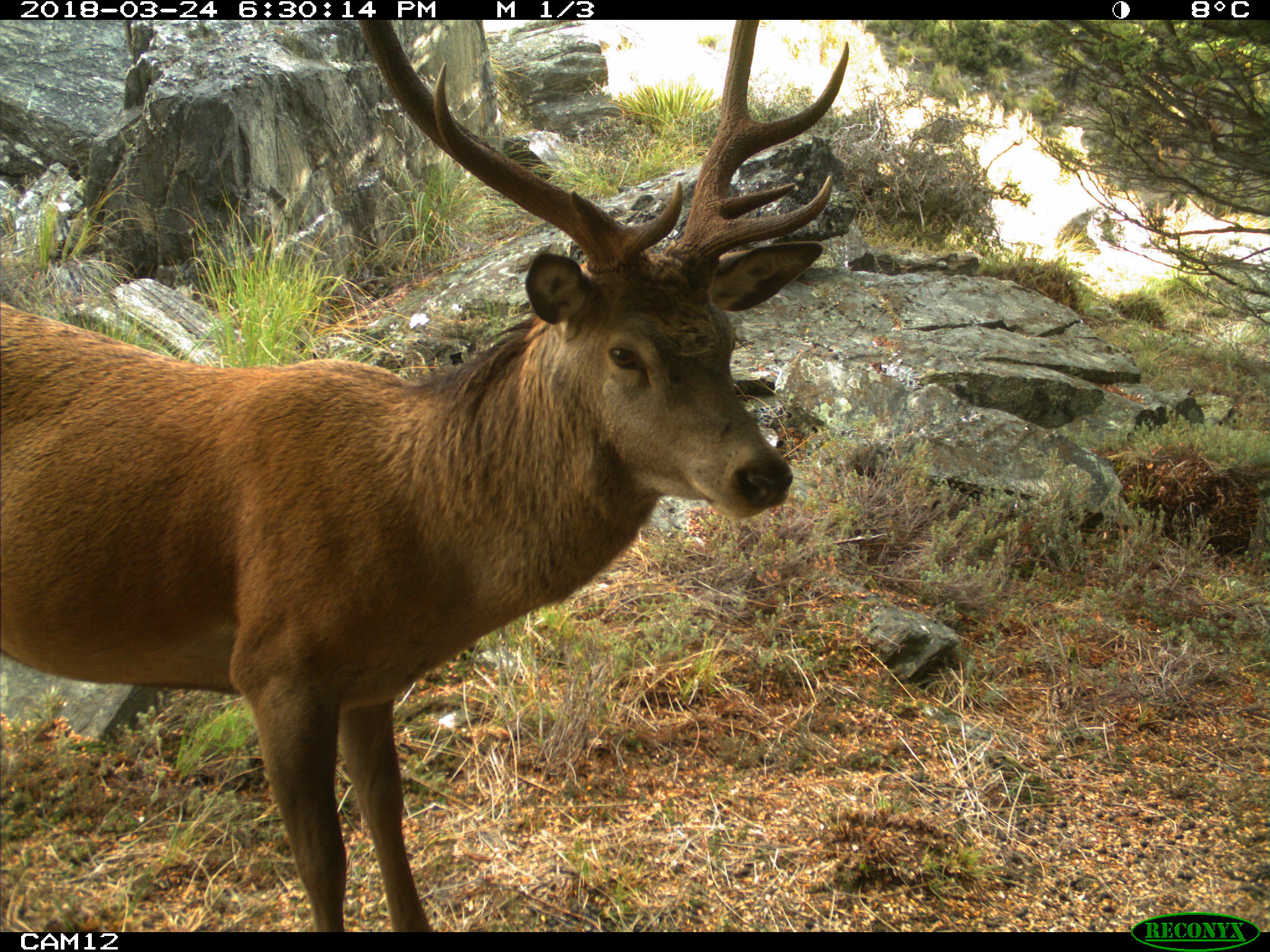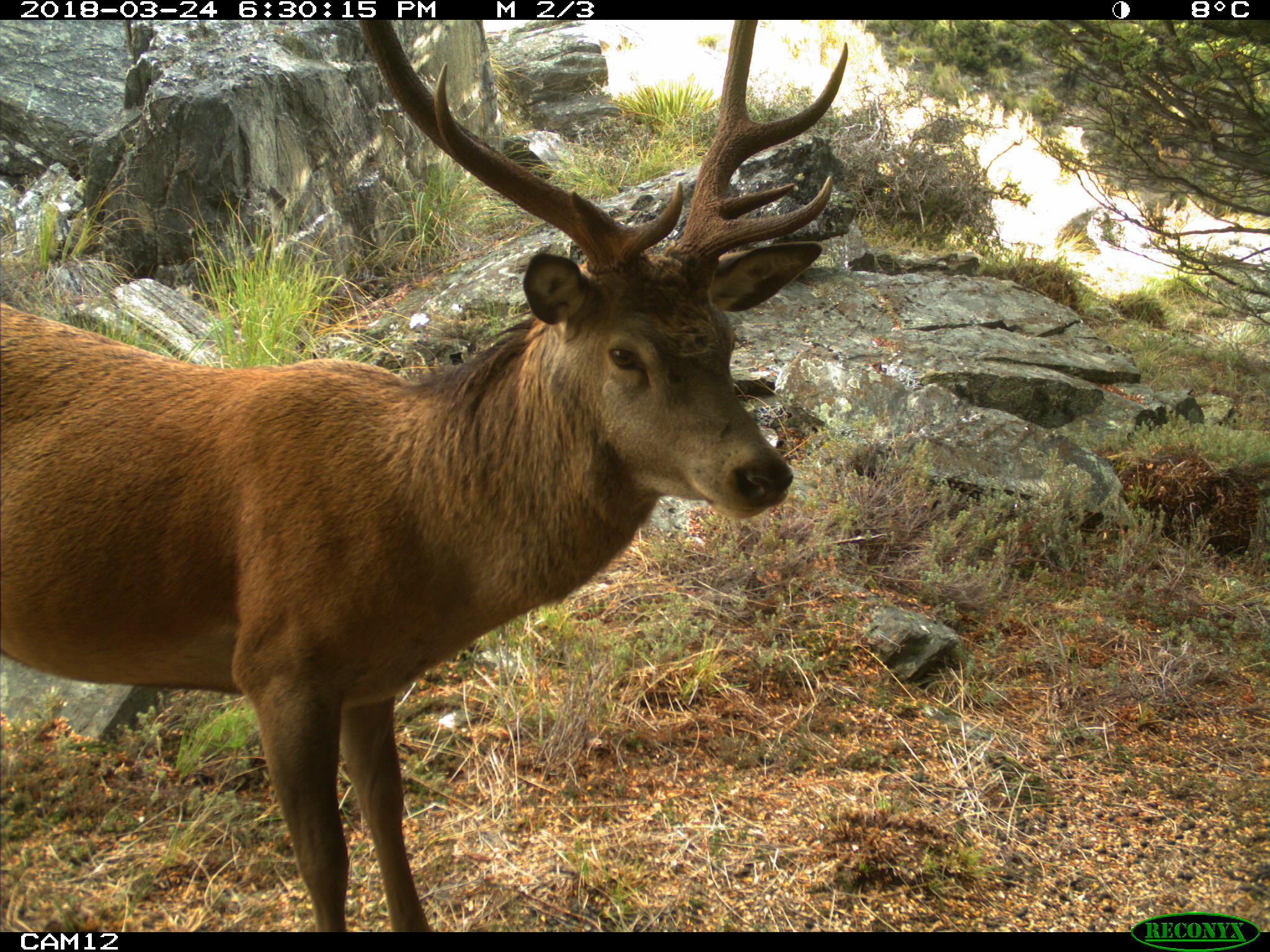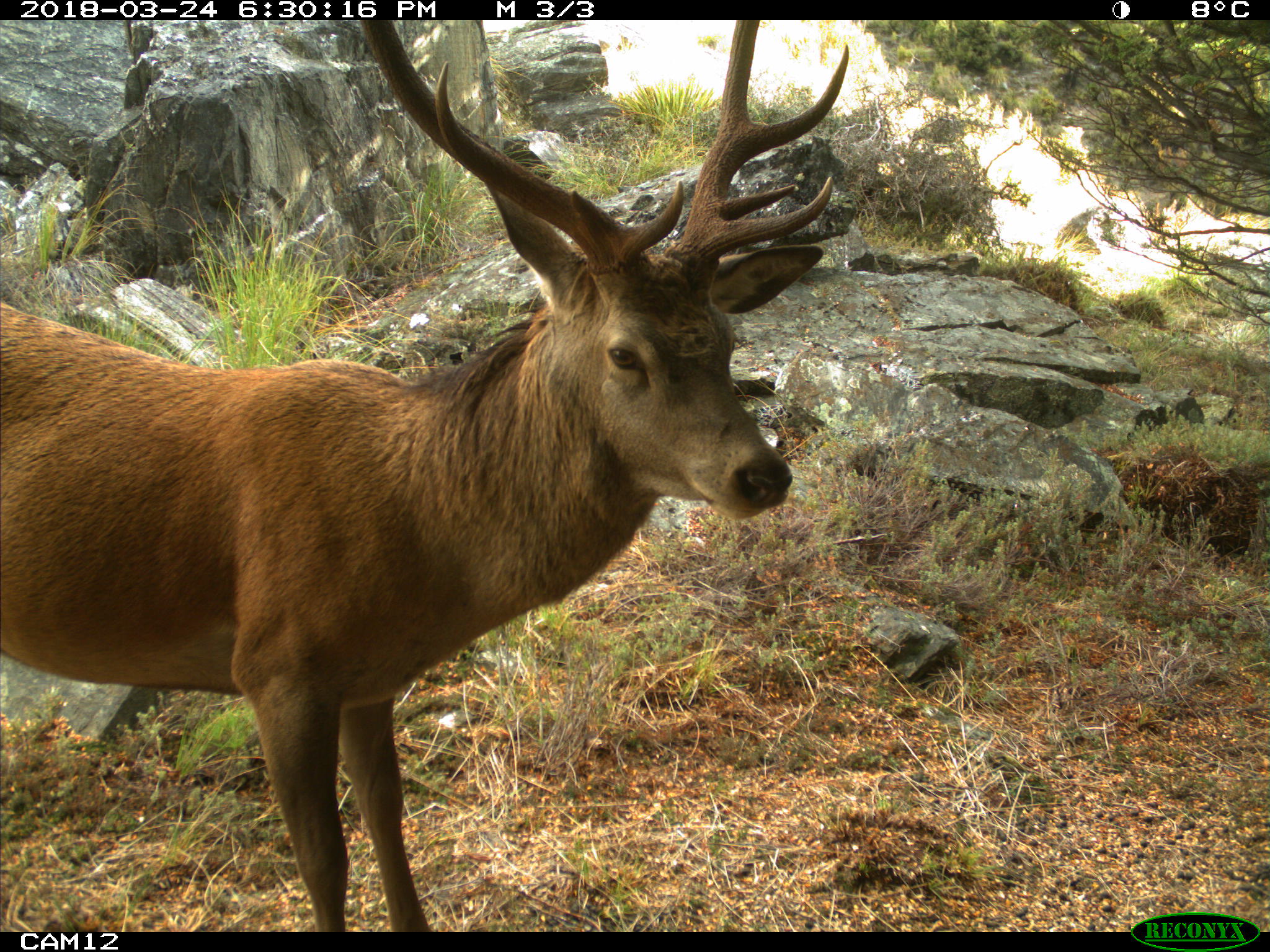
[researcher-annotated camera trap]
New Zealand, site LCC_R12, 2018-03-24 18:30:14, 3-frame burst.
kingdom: Animalia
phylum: Chordata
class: Mammalia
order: Artiodactyla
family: Cervidae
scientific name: Cervidae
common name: deer